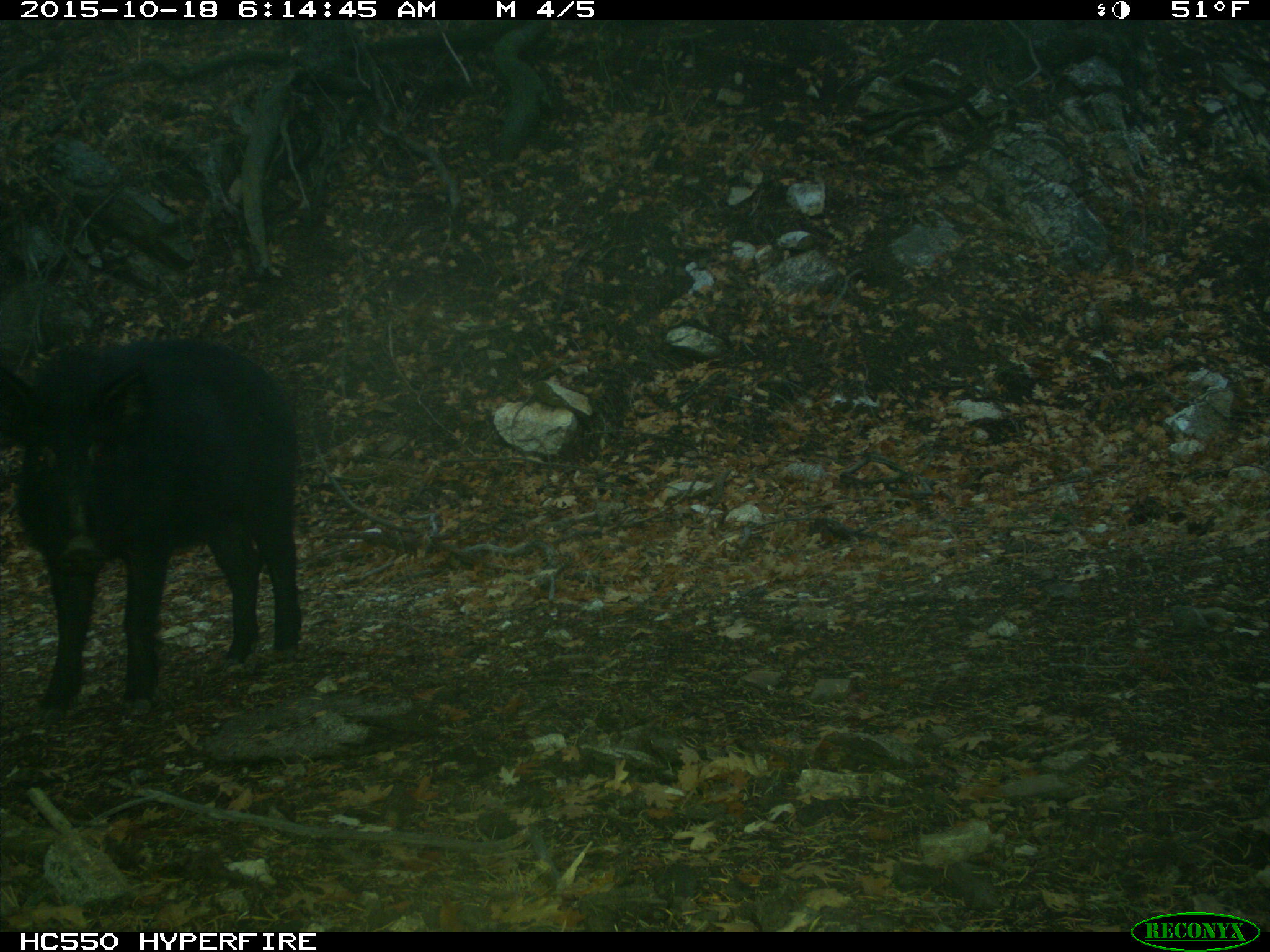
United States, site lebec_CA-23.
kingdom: Animalia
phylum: Chordata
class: Mammalia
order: Artiodactyla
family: Suidae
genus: Sus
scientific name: Sus scrofa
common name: wild boar